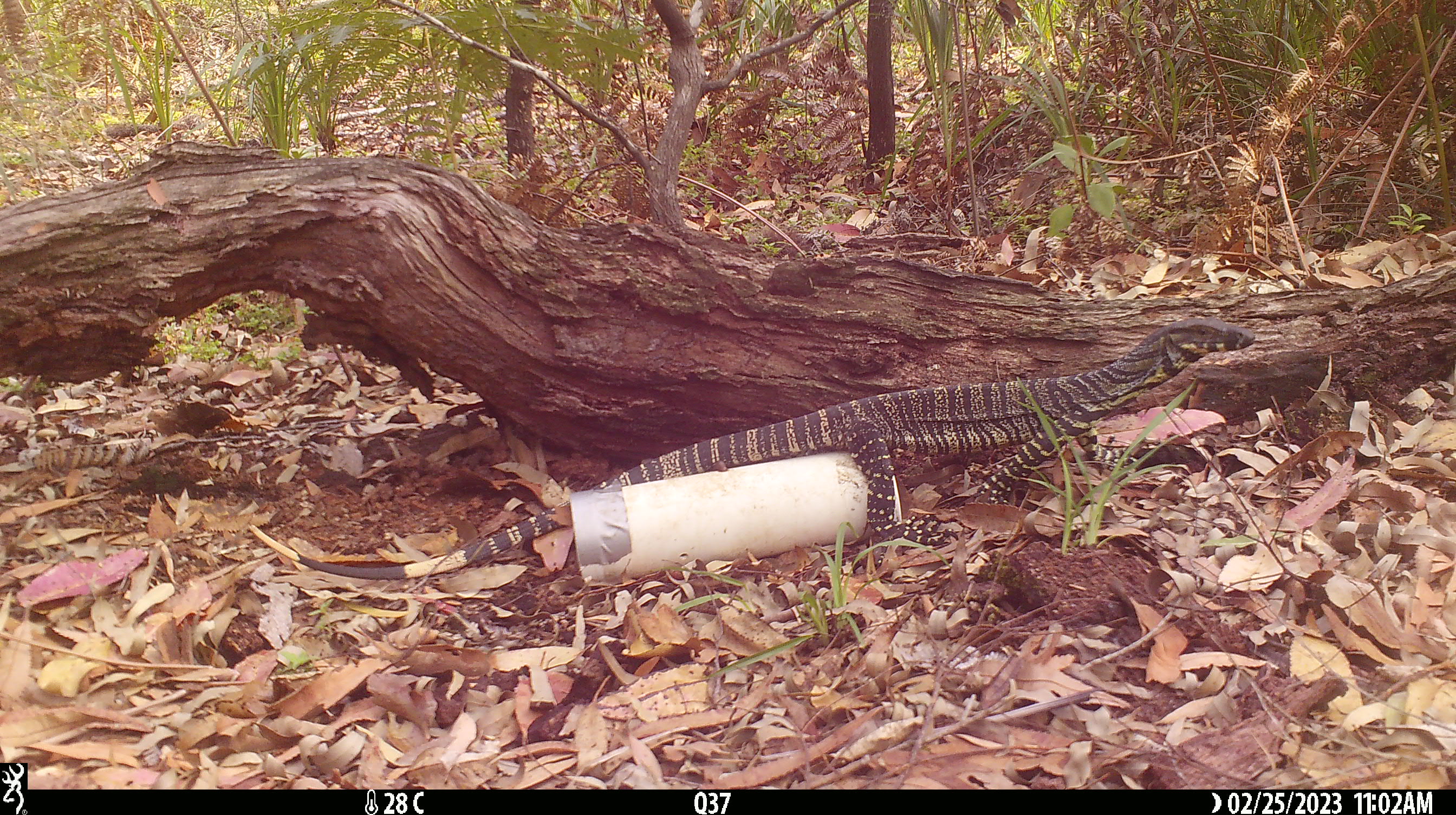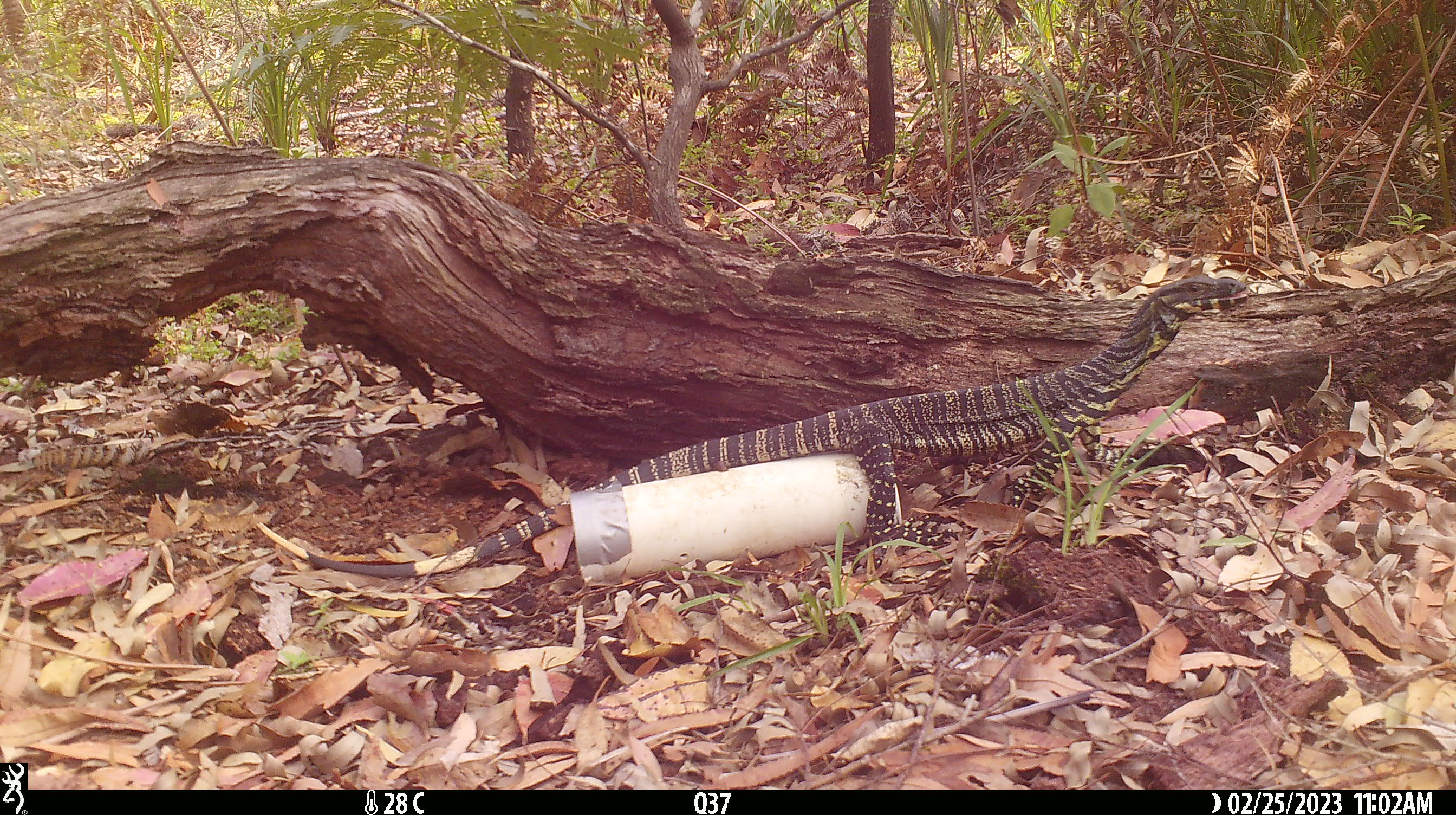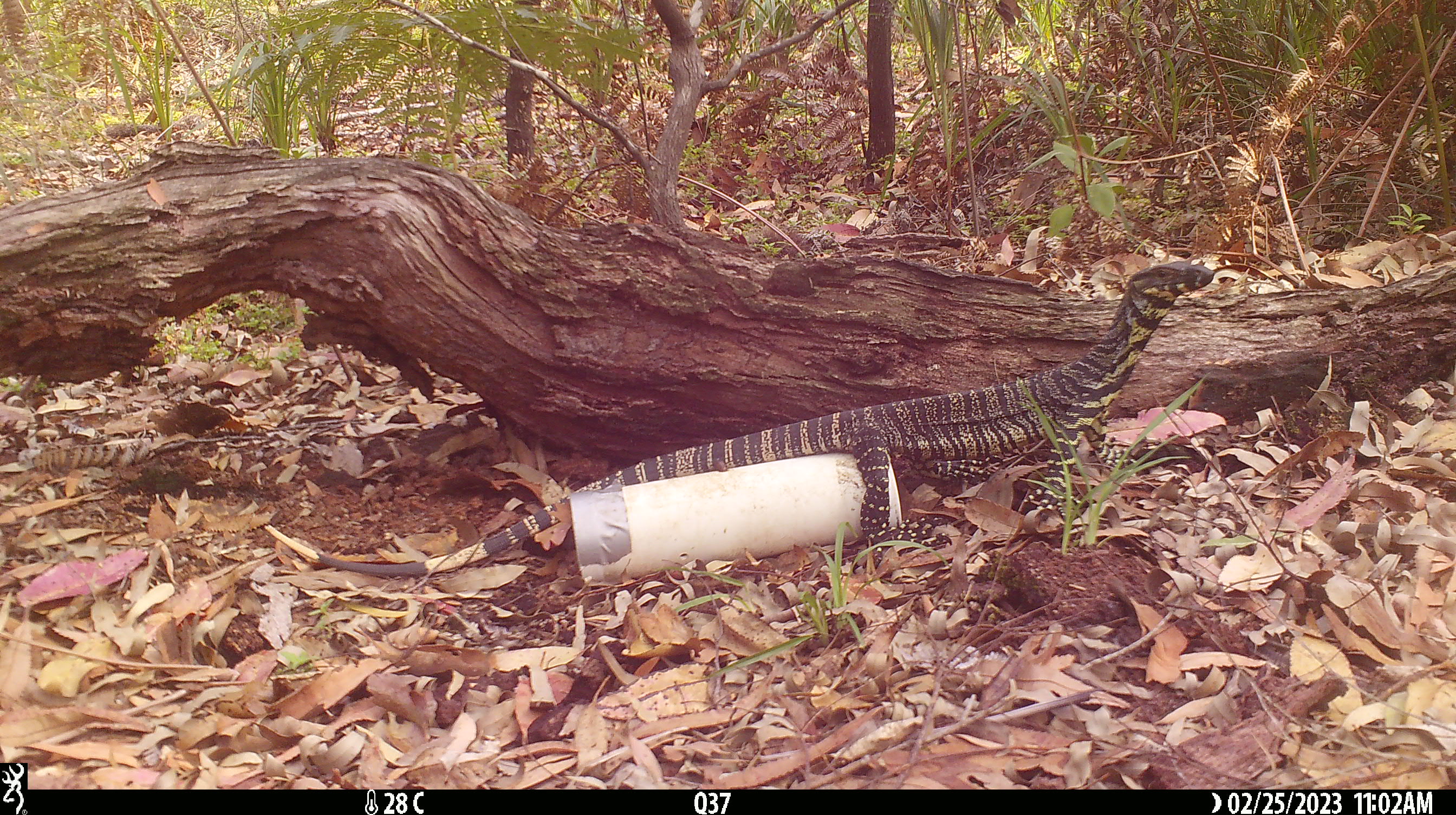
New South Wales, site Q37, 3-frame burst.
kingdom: Animalia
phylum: Chordata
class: Reptilia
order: Squamata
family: Varanidae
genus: Varanus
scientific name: Varanus varius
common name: lace monitor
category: goanna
Goanna (lace monitor) (Varanus varius).